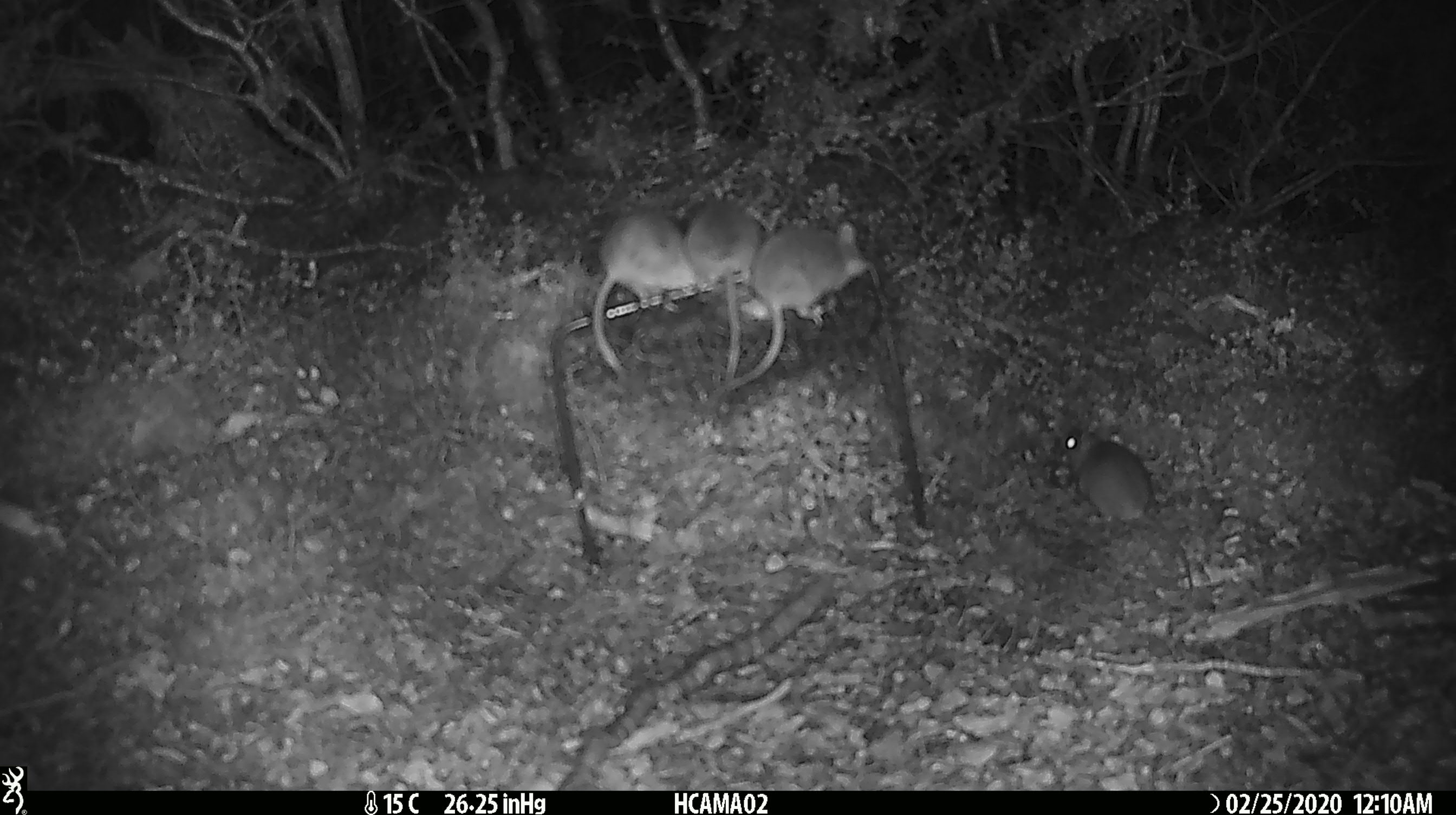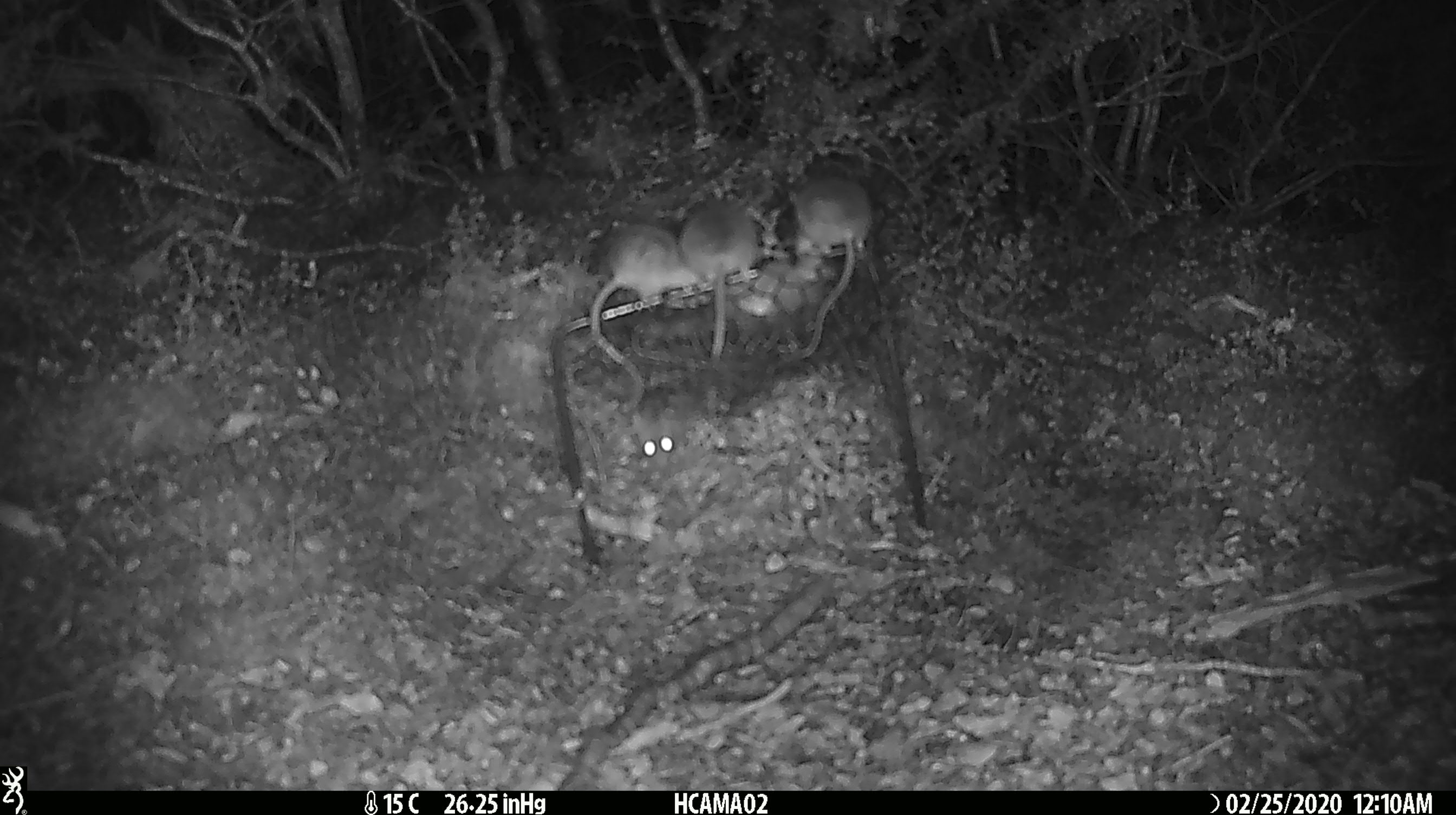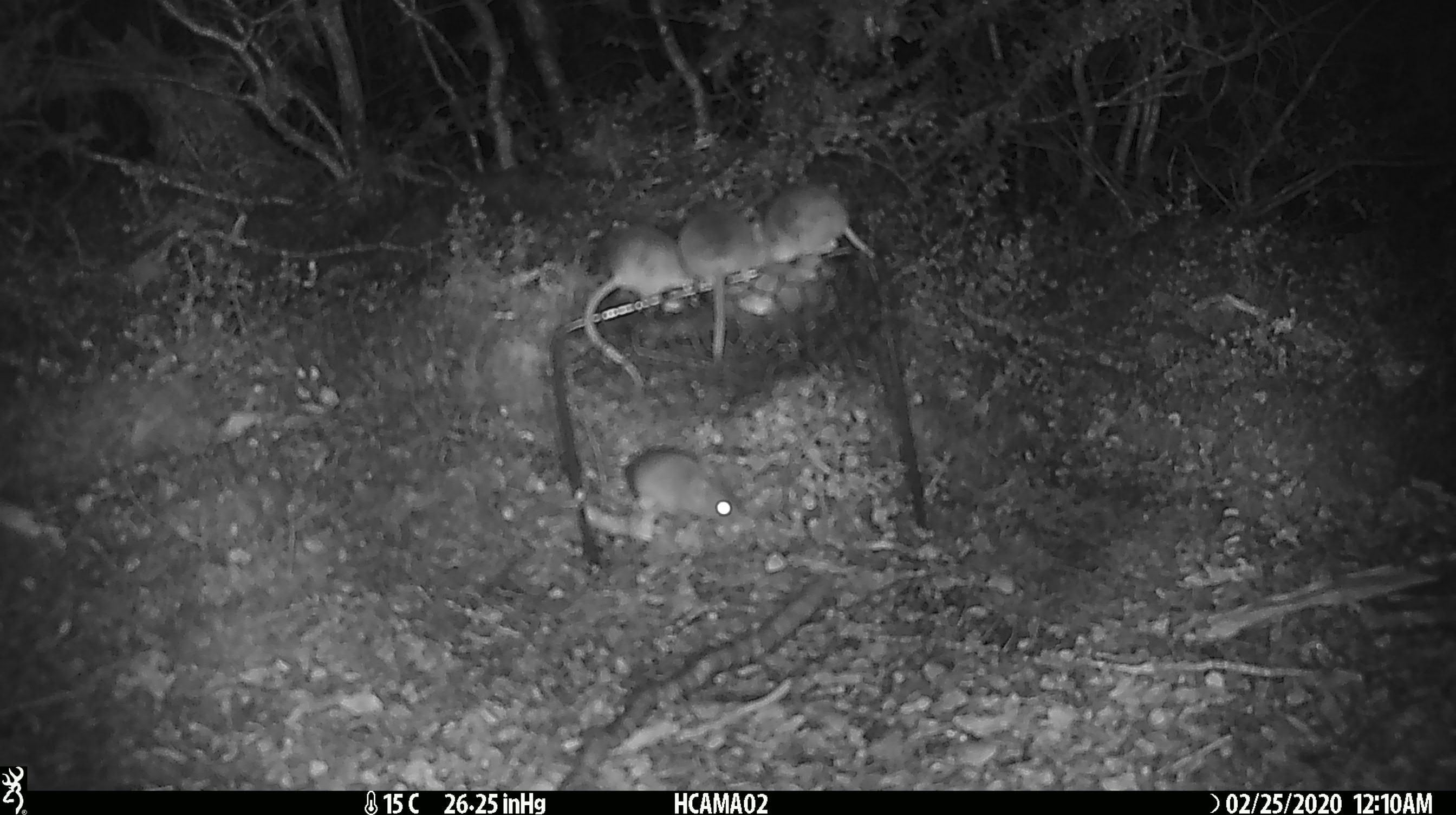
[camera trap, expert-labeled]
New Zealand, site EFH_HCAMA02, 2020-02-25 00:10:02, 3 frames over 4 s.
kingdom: Animalia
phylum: Chordata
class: Mammalia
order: Rodentia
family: Muridae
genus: Mus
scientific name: Mus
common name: mouse